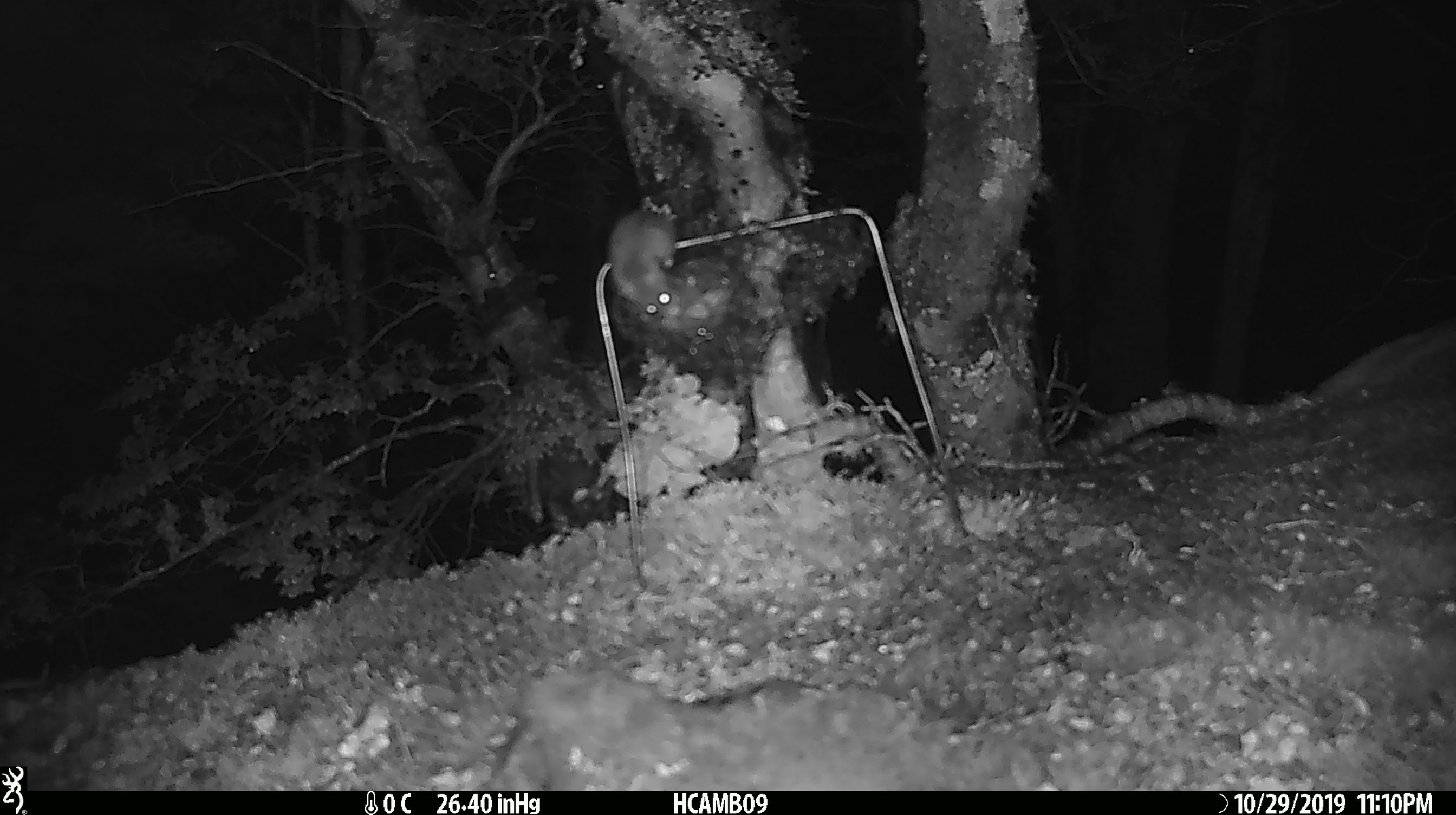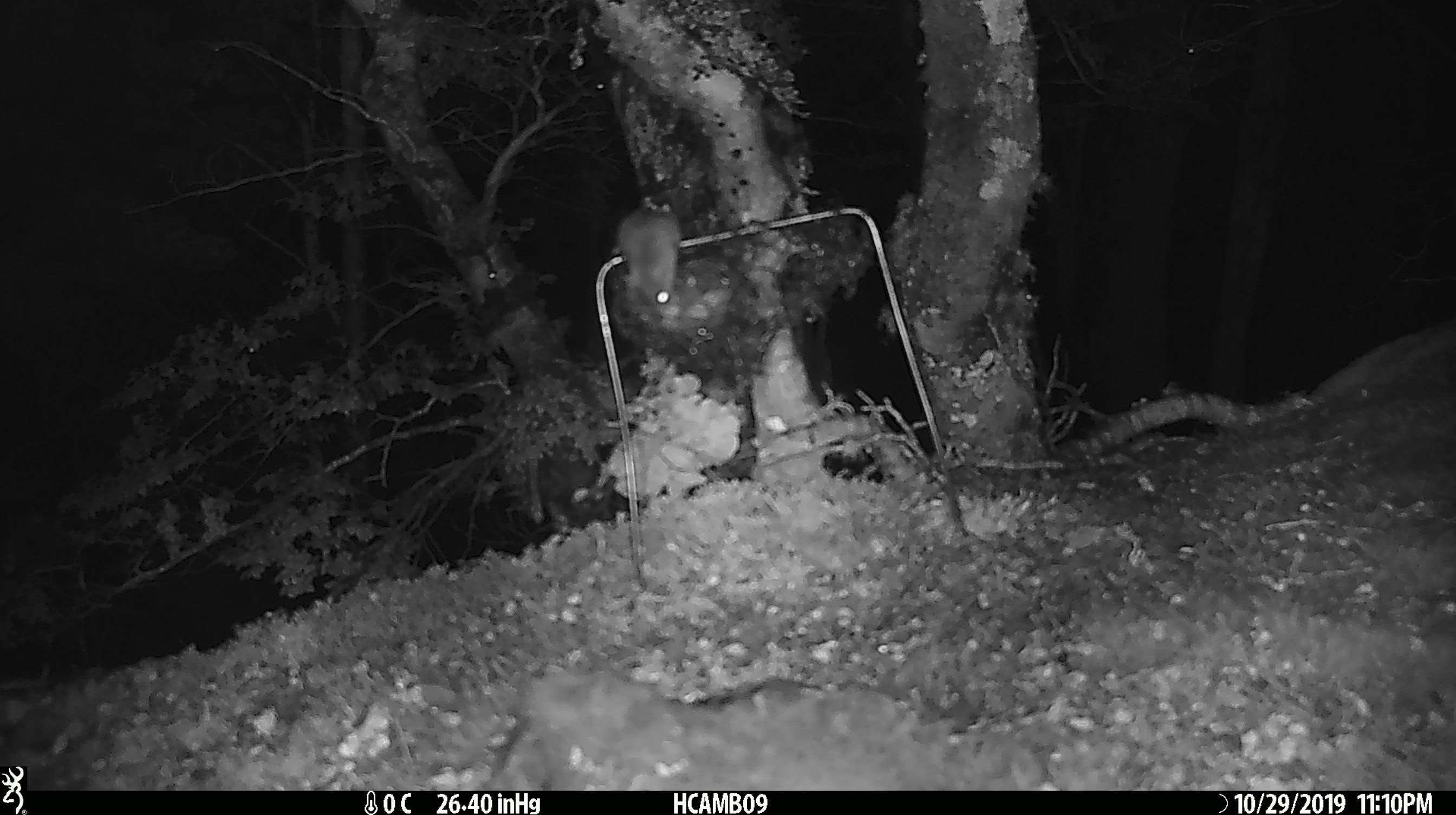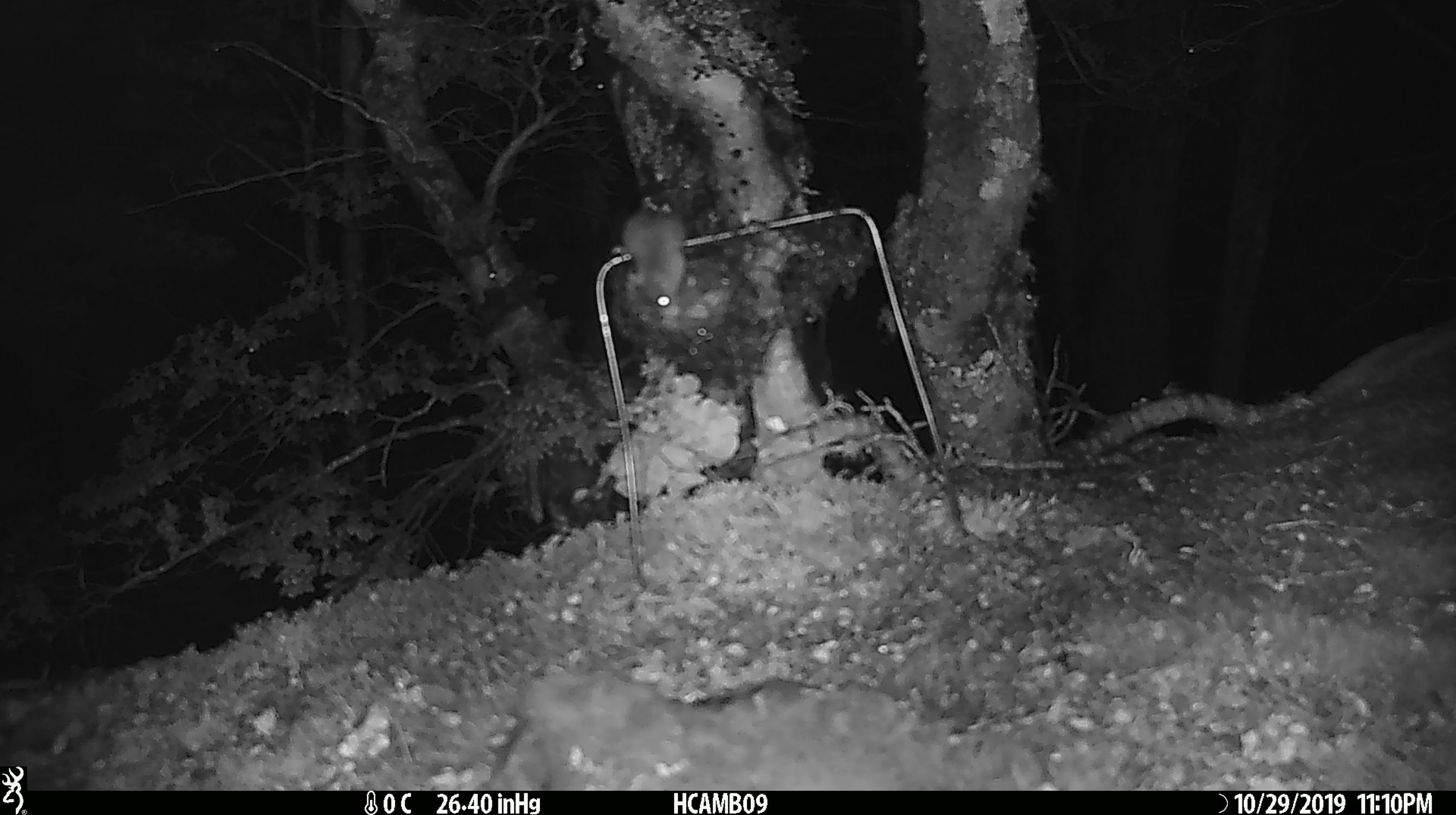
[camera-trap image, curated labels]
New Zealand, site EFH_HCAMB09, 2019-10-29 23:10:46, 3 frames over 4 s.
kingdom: Animalia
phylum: Chordata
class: Mammalia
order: Rodentia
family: Muridae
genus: Mus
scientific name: Mus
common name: mouse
Mouse (Mus).